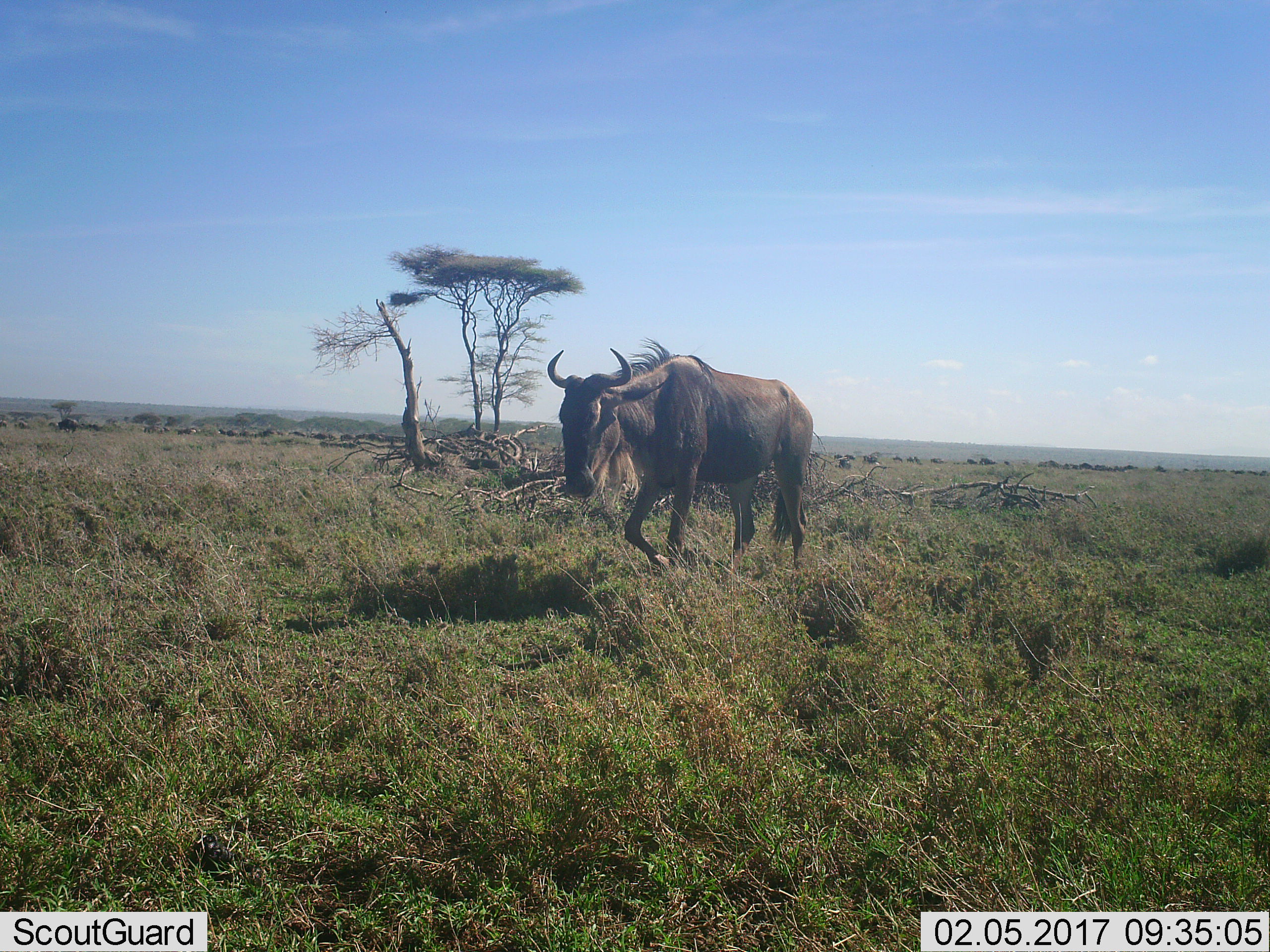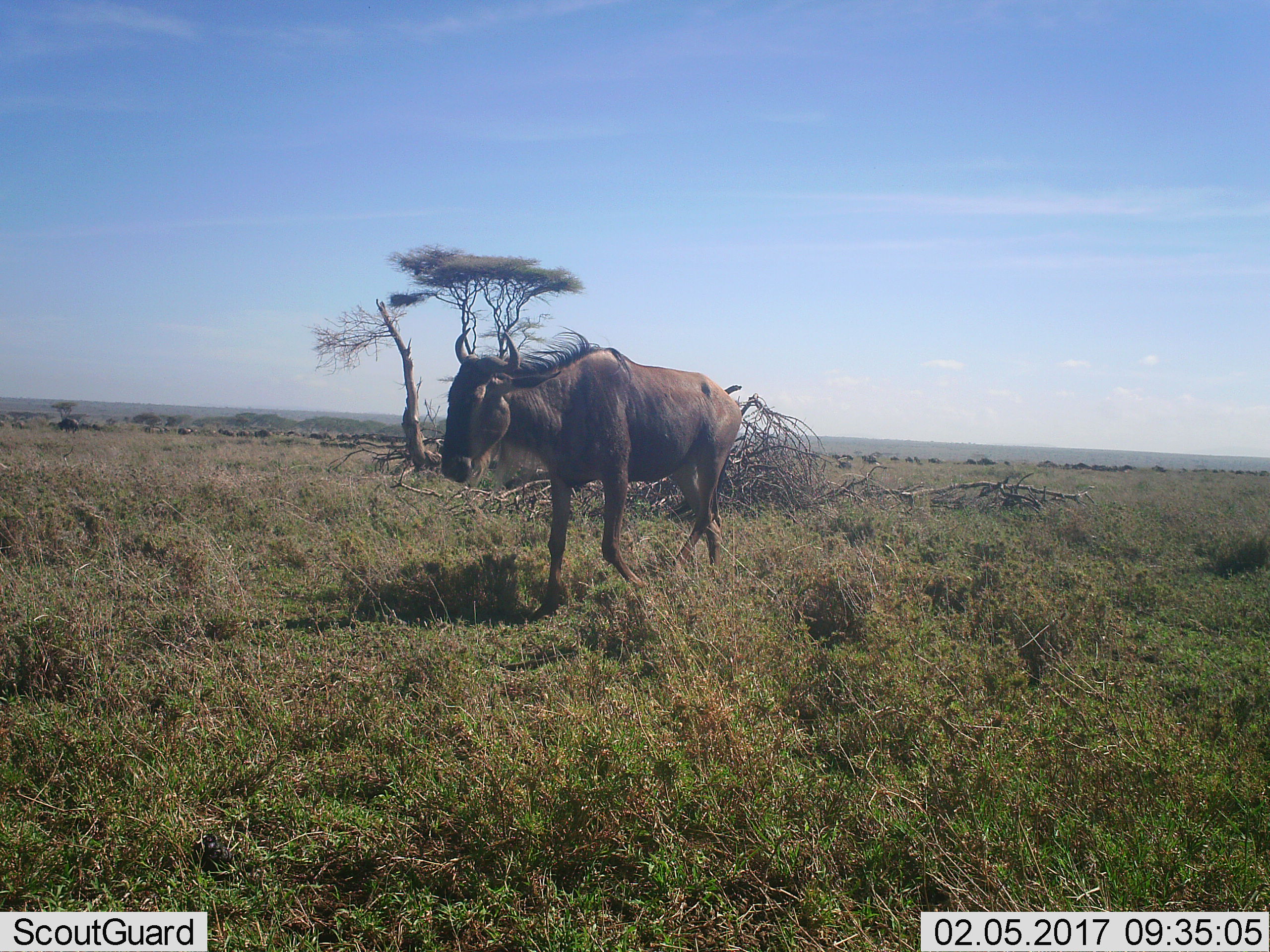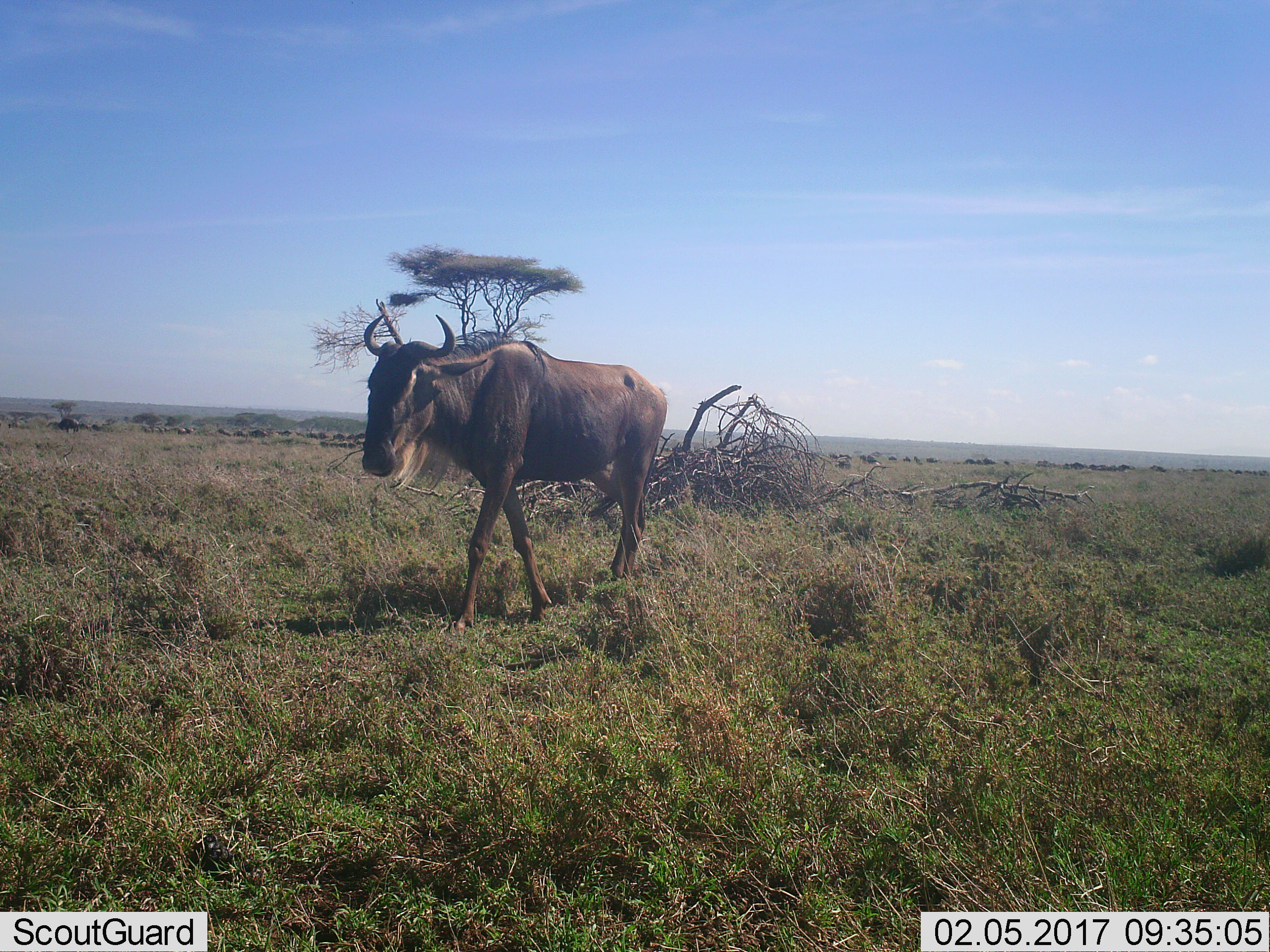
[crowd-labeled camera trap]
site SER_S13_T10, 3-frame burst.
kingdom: Animalia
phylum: Chordata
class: Mammalia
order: Artiodactyla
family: Bovidae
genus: Connochaetes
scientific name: Connochaetes taurinus taurinus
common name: blue wildebeest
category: wildebeestblue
Wildebeestblue (blue wildebeest) (Connochaetes taurinus taurinus), count 11-50. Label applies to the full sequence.